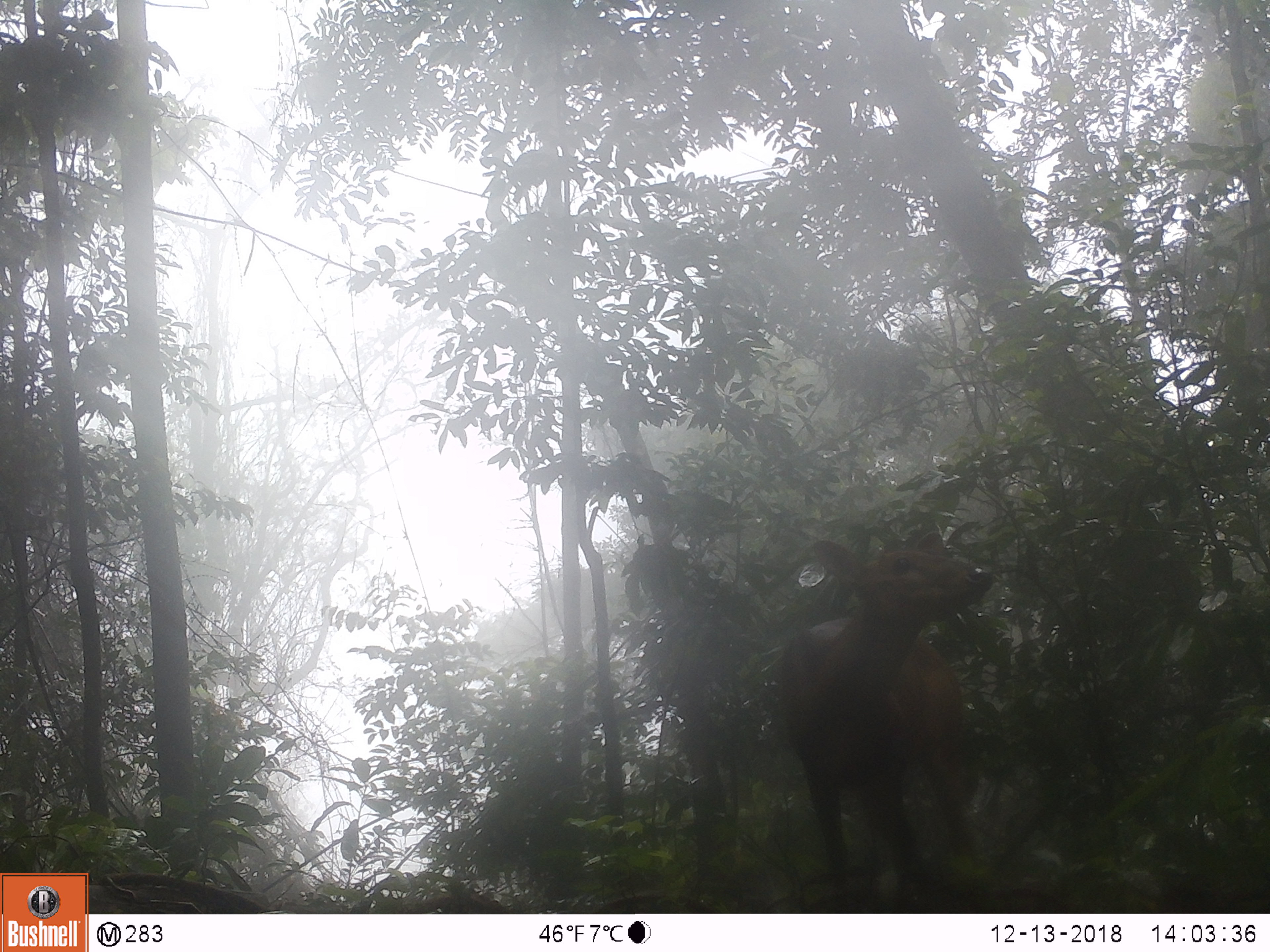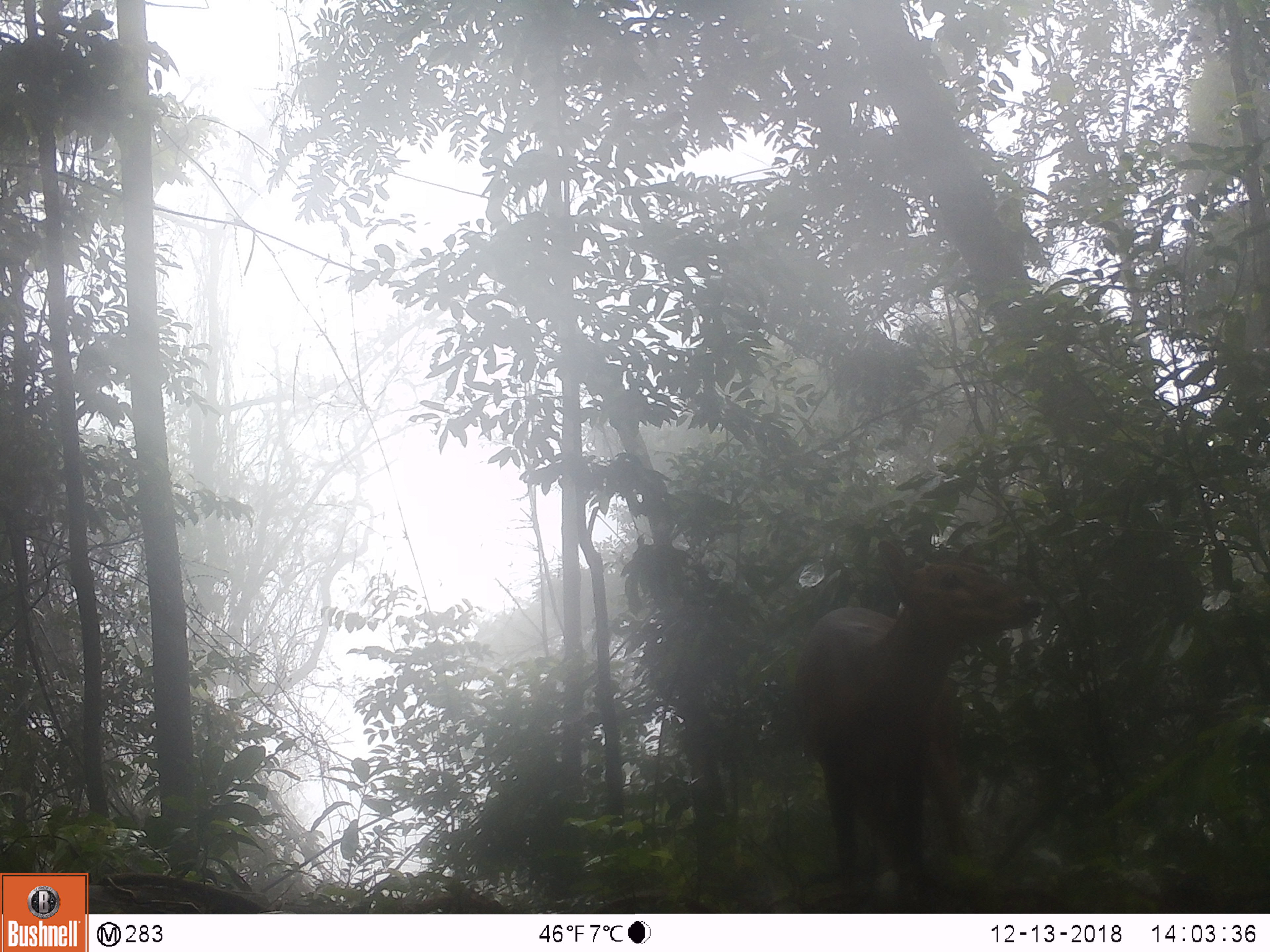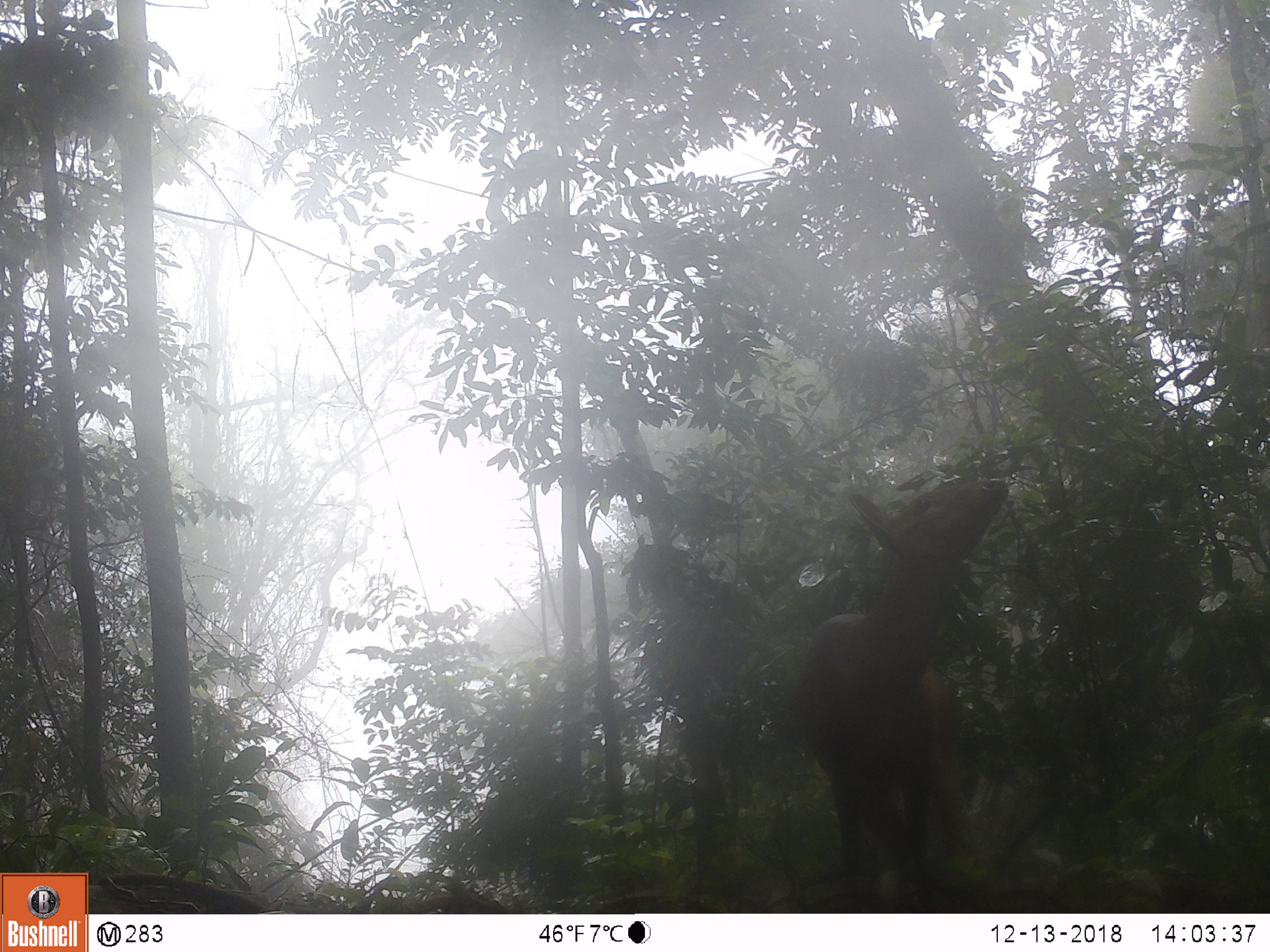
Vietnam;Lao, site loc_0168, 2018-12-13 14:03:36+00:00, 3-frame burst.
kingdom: Animalia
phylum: Chordata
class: Mammalia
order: Artiodactyla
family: Cervidae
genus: Muntiacus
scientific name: Muntiacus vuquangensis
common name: large-antlered muntjac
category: large antlered muntjac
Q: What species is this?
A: Large antlered muntjac (large-antlered muntjac) (Muntiacus vuquangensis).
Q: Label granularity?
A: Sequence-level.